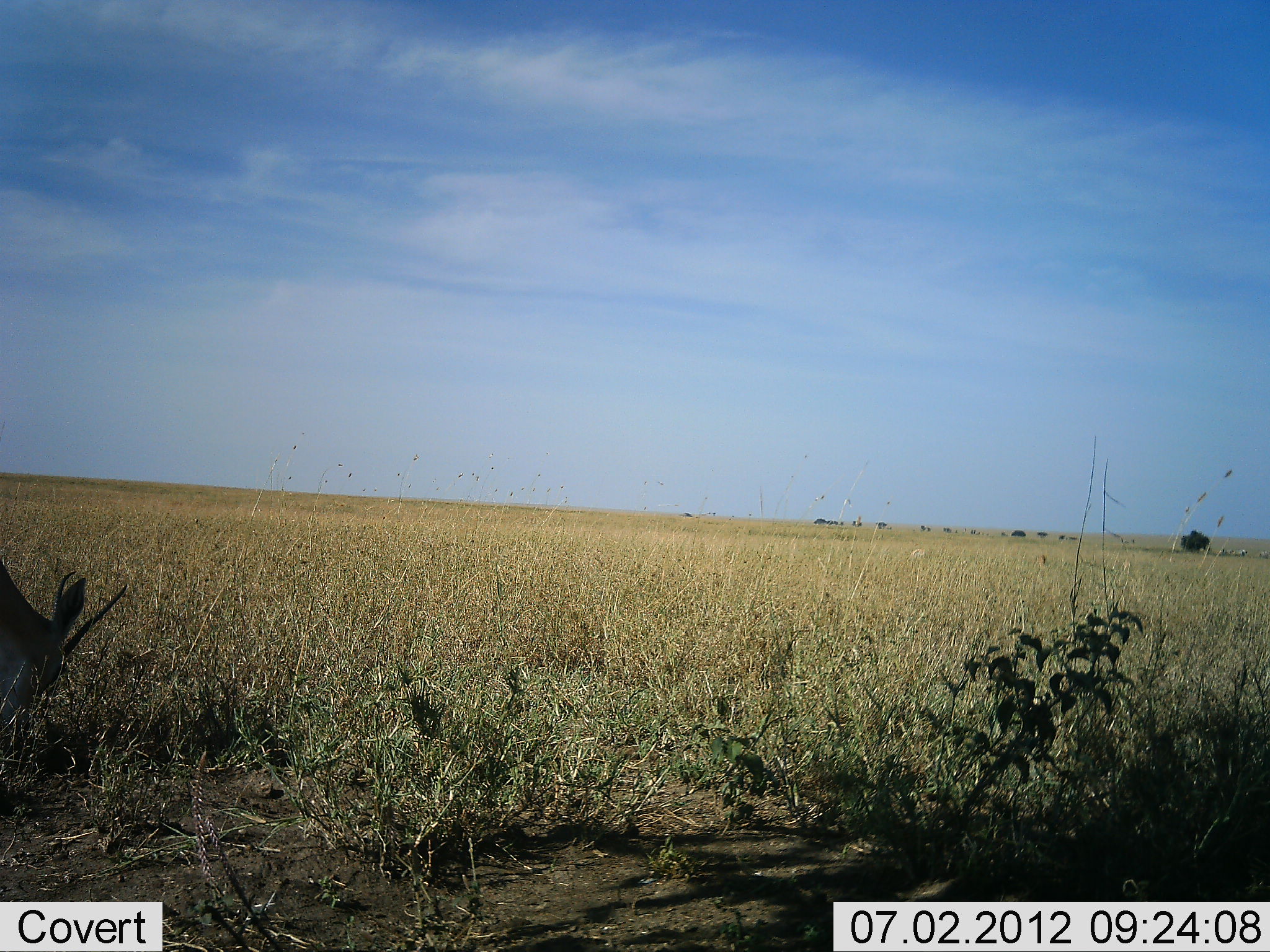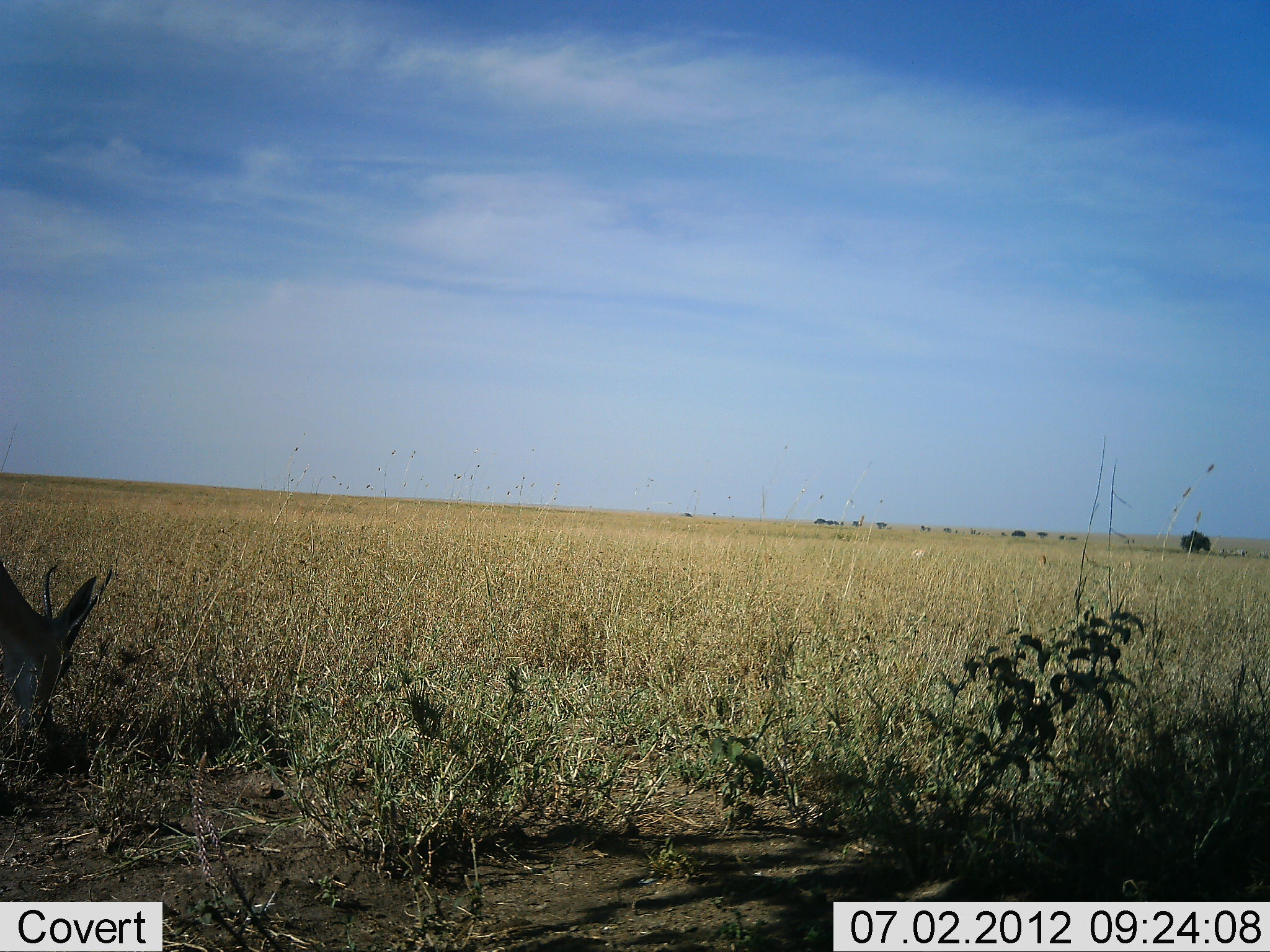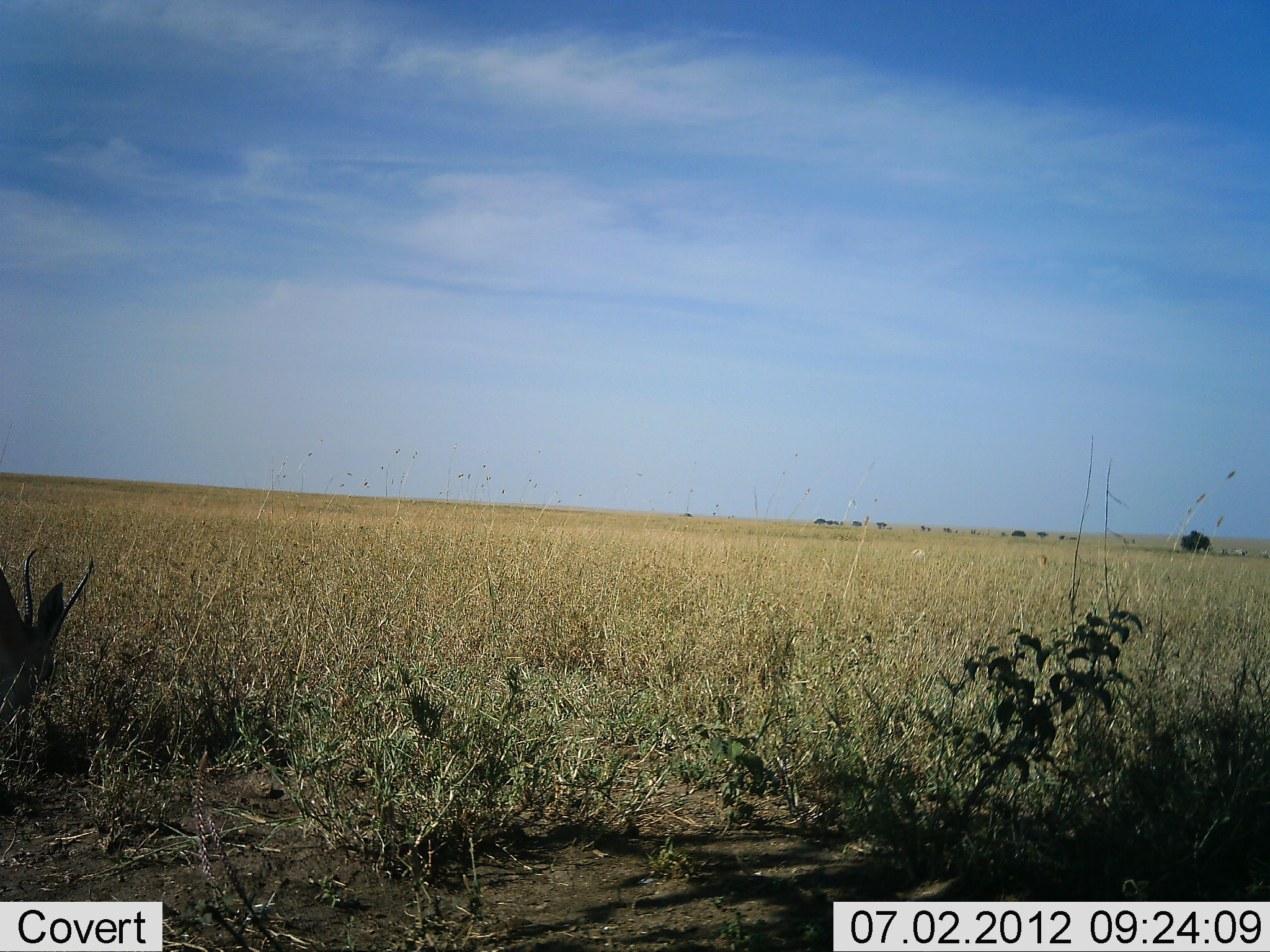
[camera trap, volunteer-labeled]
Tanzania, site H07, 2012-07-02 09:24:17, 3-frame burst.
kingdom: Animalia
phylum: Chordata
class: Mammalia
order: Artiodactyla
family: Bovidae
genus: Nanger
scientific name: Nanger granti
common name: grant's gazelle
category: gazellegrants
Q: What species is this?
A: Gazellegrants (grant's gazelle) (Nanger granti).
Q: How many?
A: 1.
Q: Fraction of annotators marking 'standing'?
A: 22%.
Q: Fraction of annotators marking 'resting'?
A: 0%.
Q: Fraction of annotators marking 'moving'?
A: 0%.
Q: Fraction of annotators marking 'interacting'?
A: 0%.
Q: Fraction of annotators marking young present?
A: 0%.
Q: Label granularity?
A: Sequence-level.